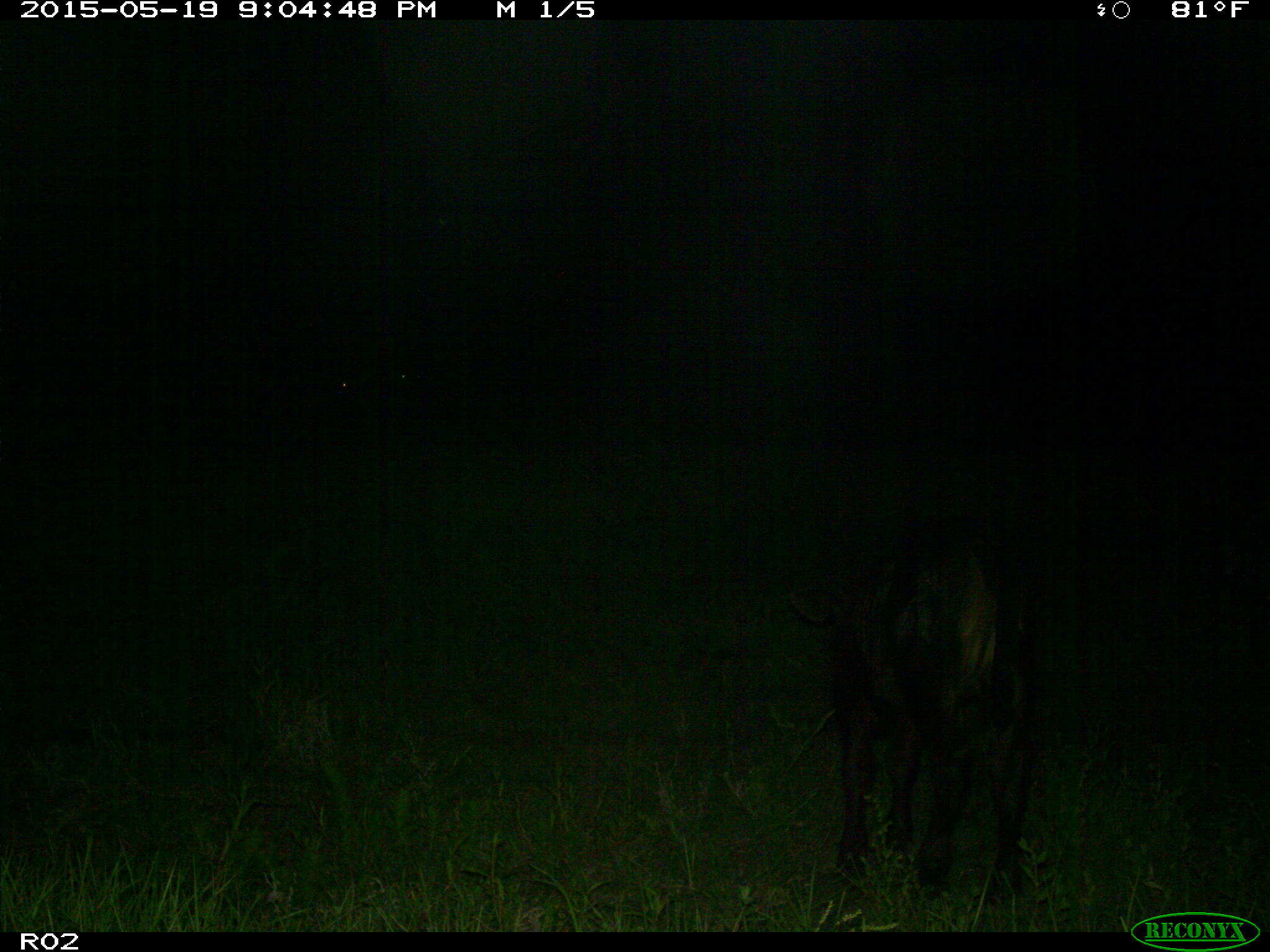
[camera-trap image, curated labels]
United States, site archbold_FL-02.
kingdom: Animalia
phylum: Chordata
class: Mammalia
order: Artiodactyla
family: Bovidae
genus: Bos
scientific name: Bos taurus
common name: domestic cow